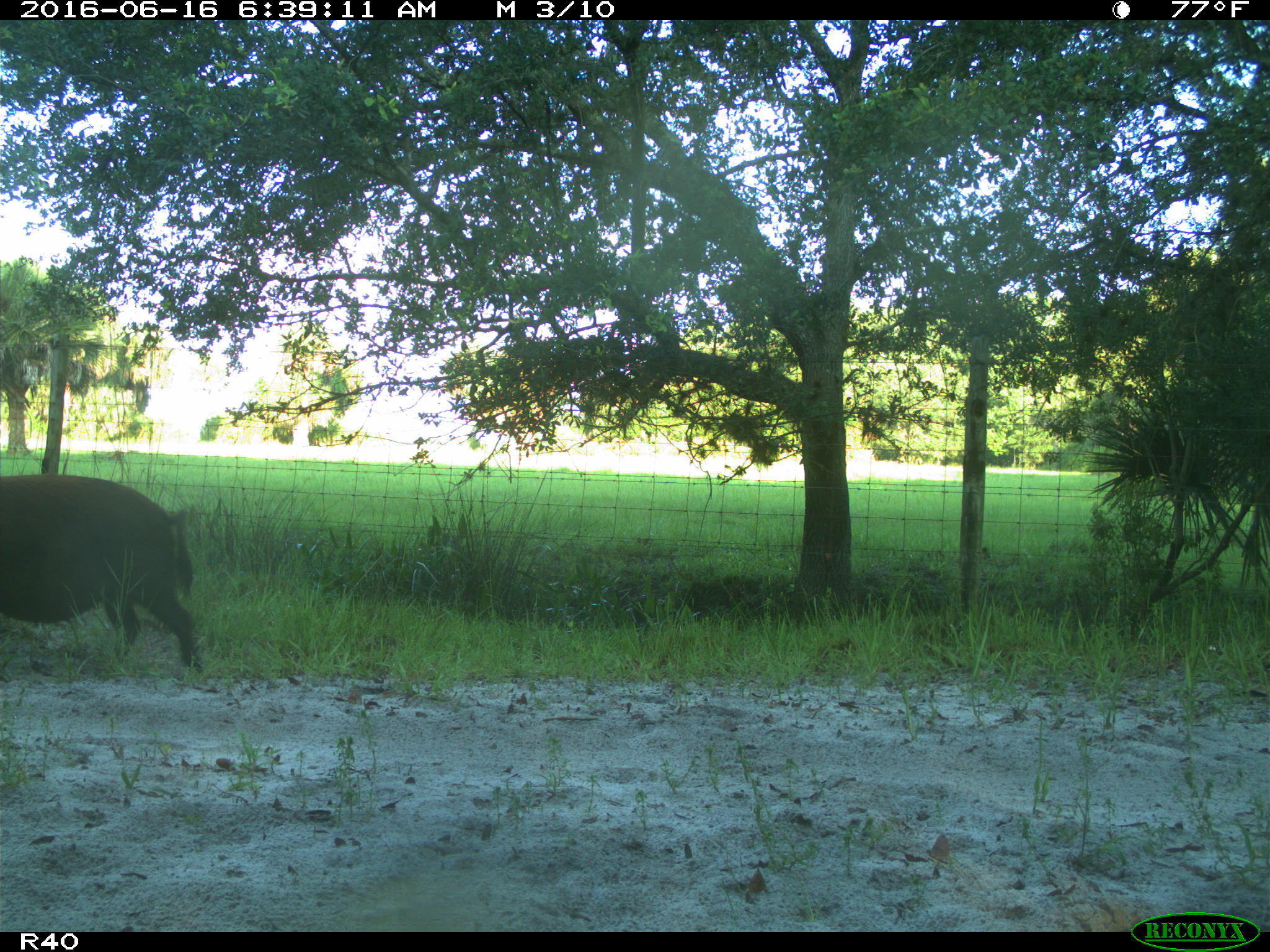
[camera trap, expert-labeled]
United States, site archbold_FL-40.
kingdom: Animalia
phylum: Chordata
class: Mammalia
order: Artiodactyla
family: Suidae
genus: Sus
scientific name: Sus scrofa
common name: wild boar